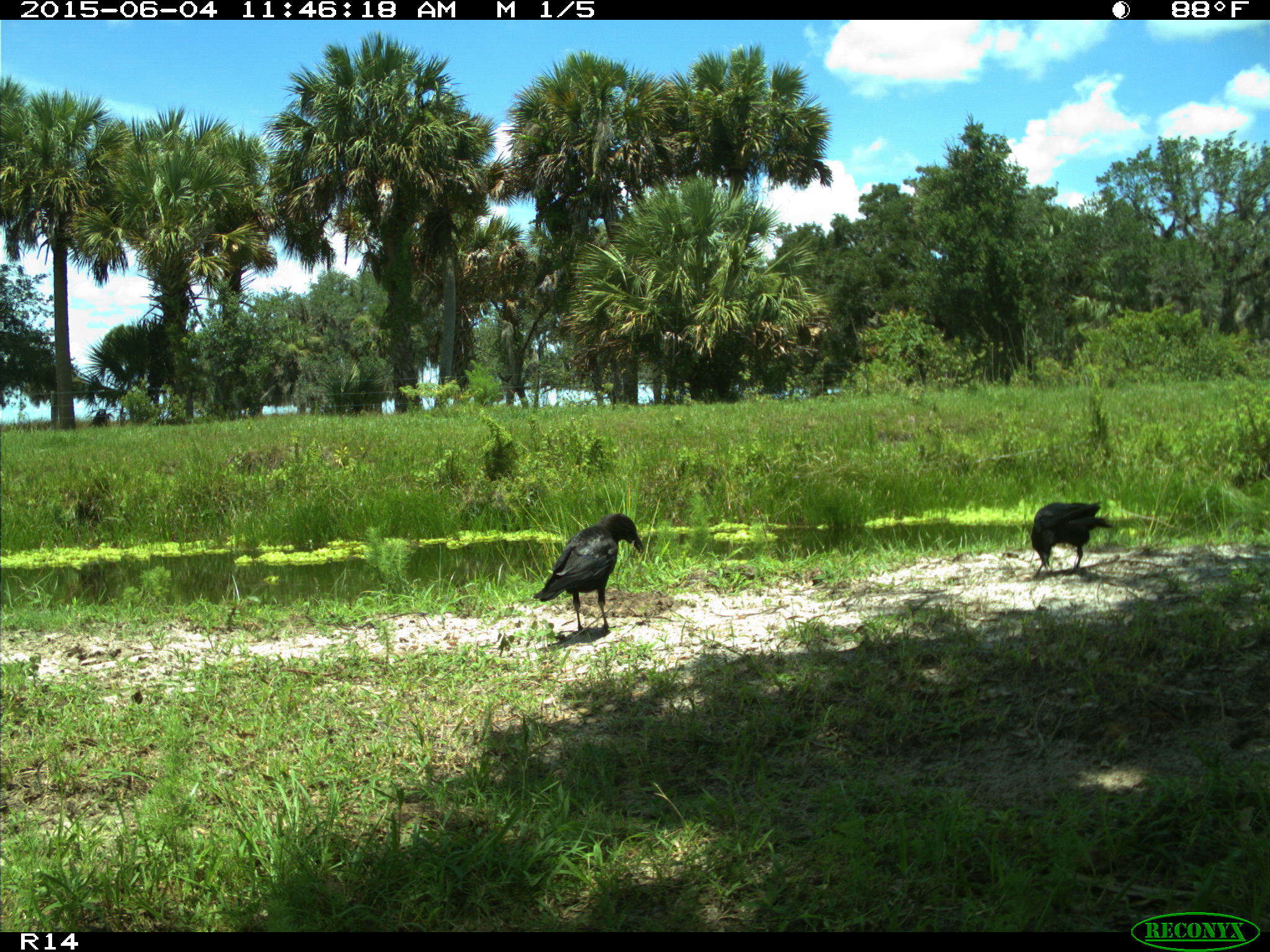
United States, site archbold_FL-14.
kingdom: Animalia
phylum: Chordata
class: Aves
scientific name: Aves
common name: birds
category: unidentified bird